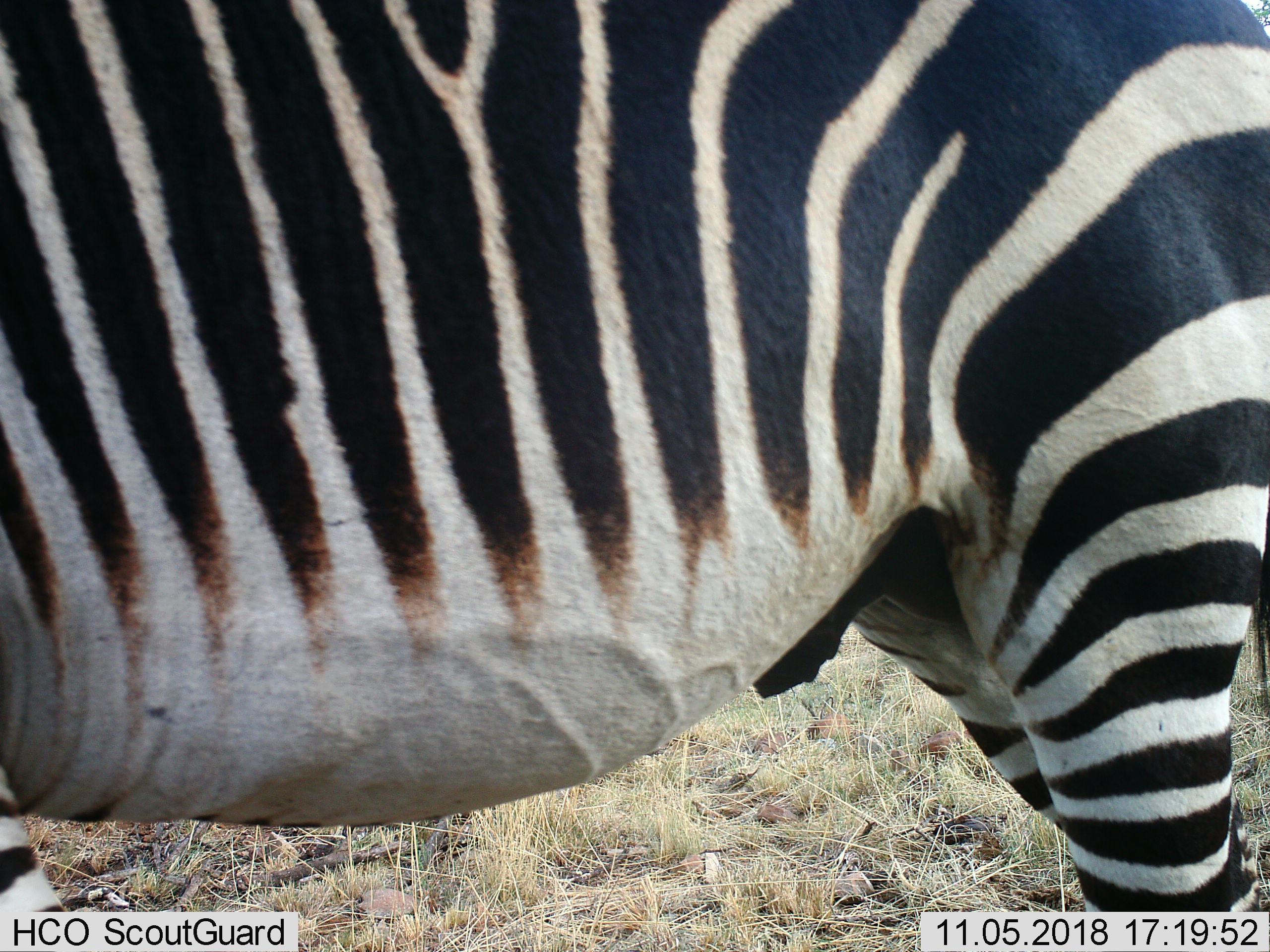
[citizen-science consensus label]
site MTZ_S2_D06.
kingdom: Animalia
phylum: Chordata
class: Mammalia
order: Perissodactyla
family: Equidae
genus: Equus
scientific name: Equus zebra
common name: mountain zebra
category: zebramountain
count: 1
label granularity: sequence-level